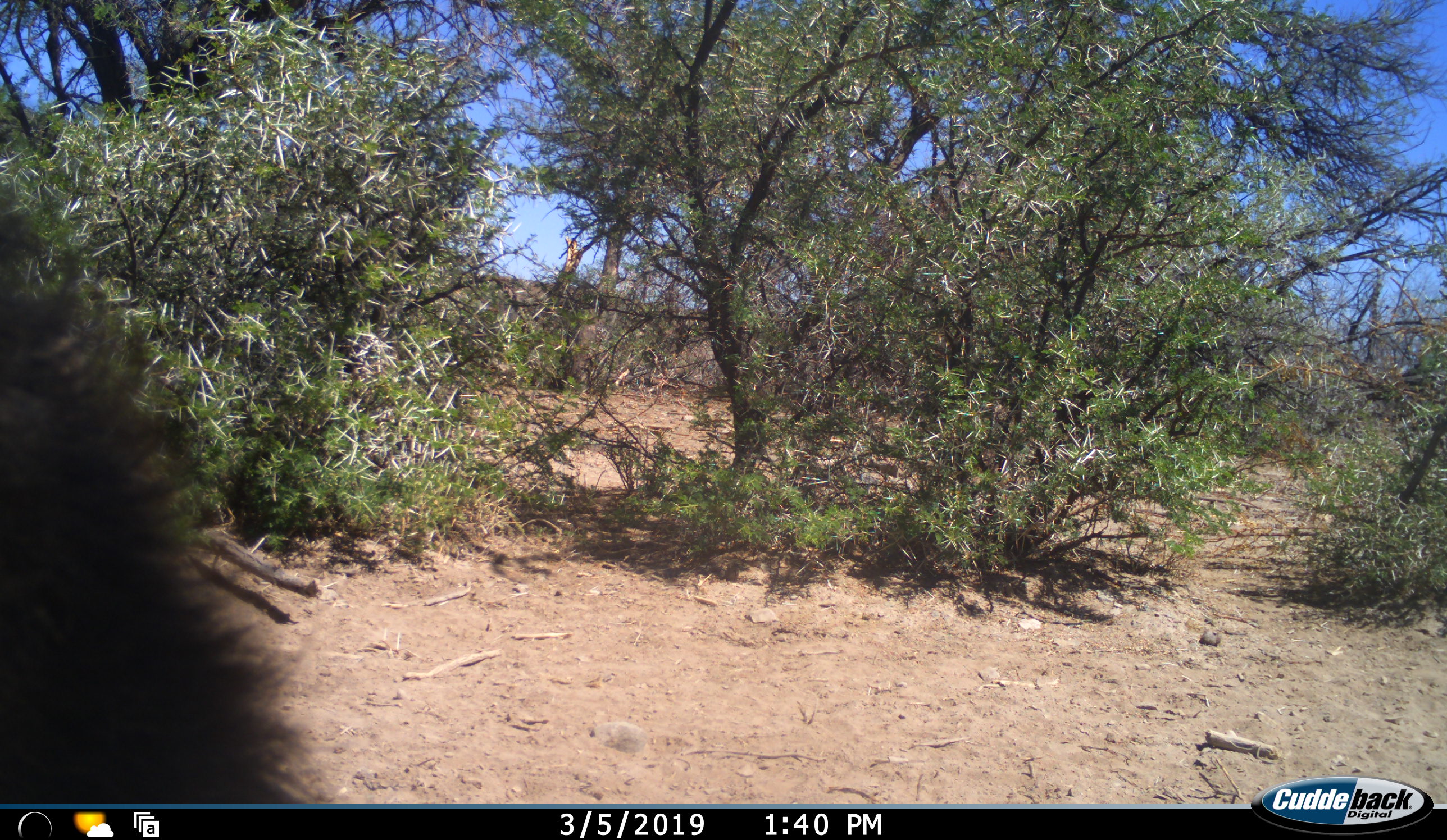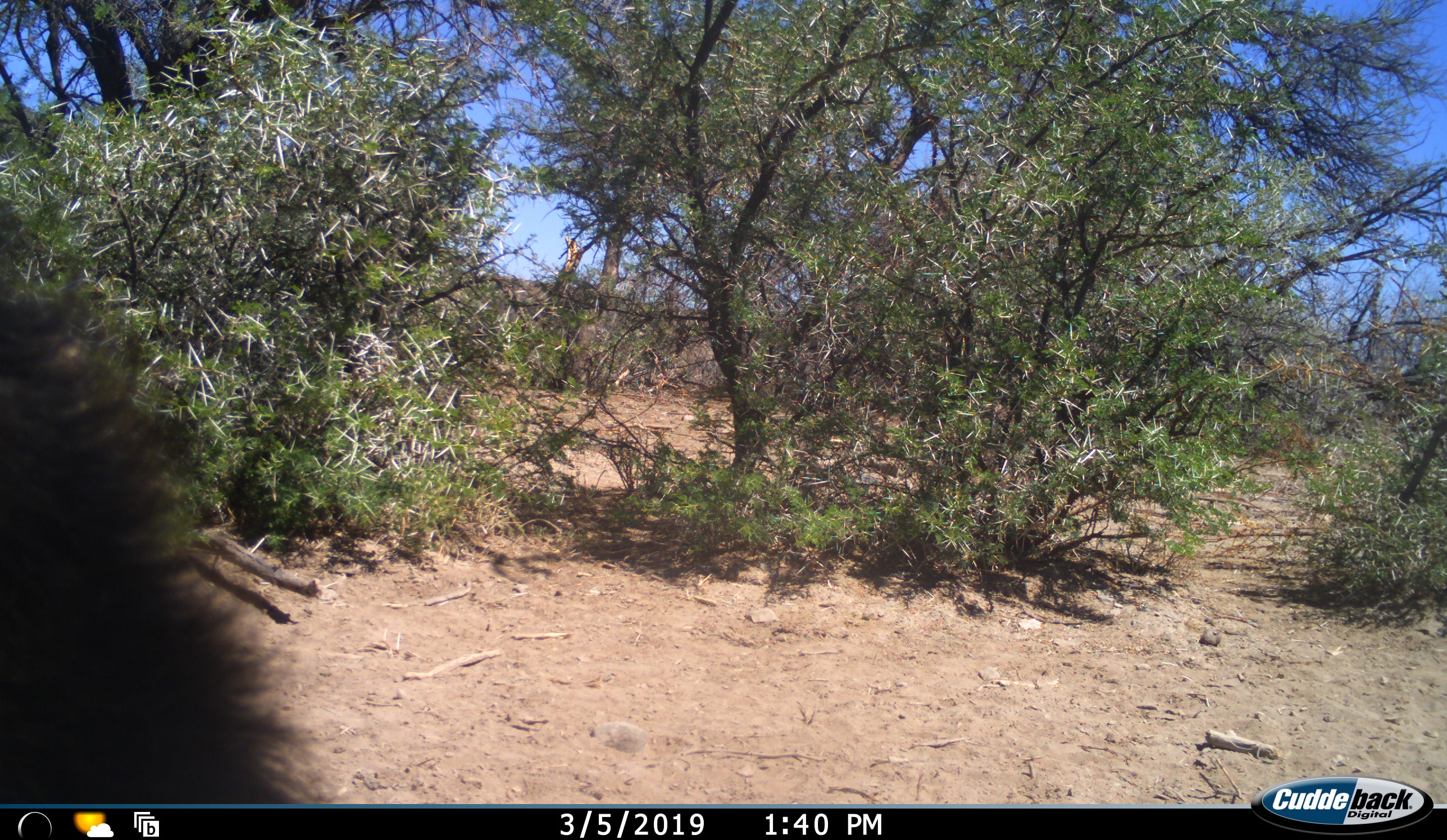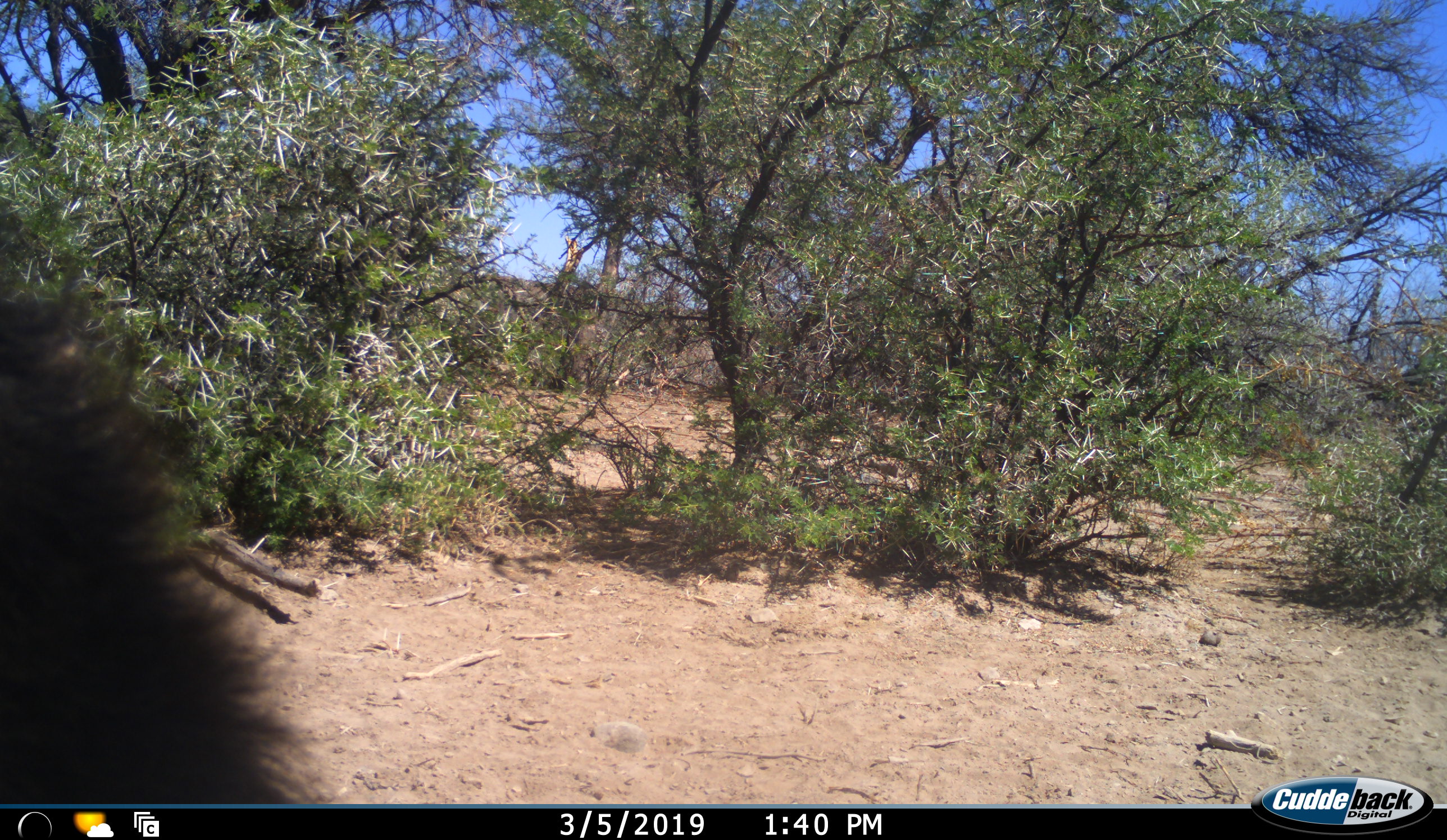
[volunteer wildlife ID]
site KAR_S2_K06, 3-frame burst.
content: unidentified animal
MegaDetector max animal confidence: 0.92